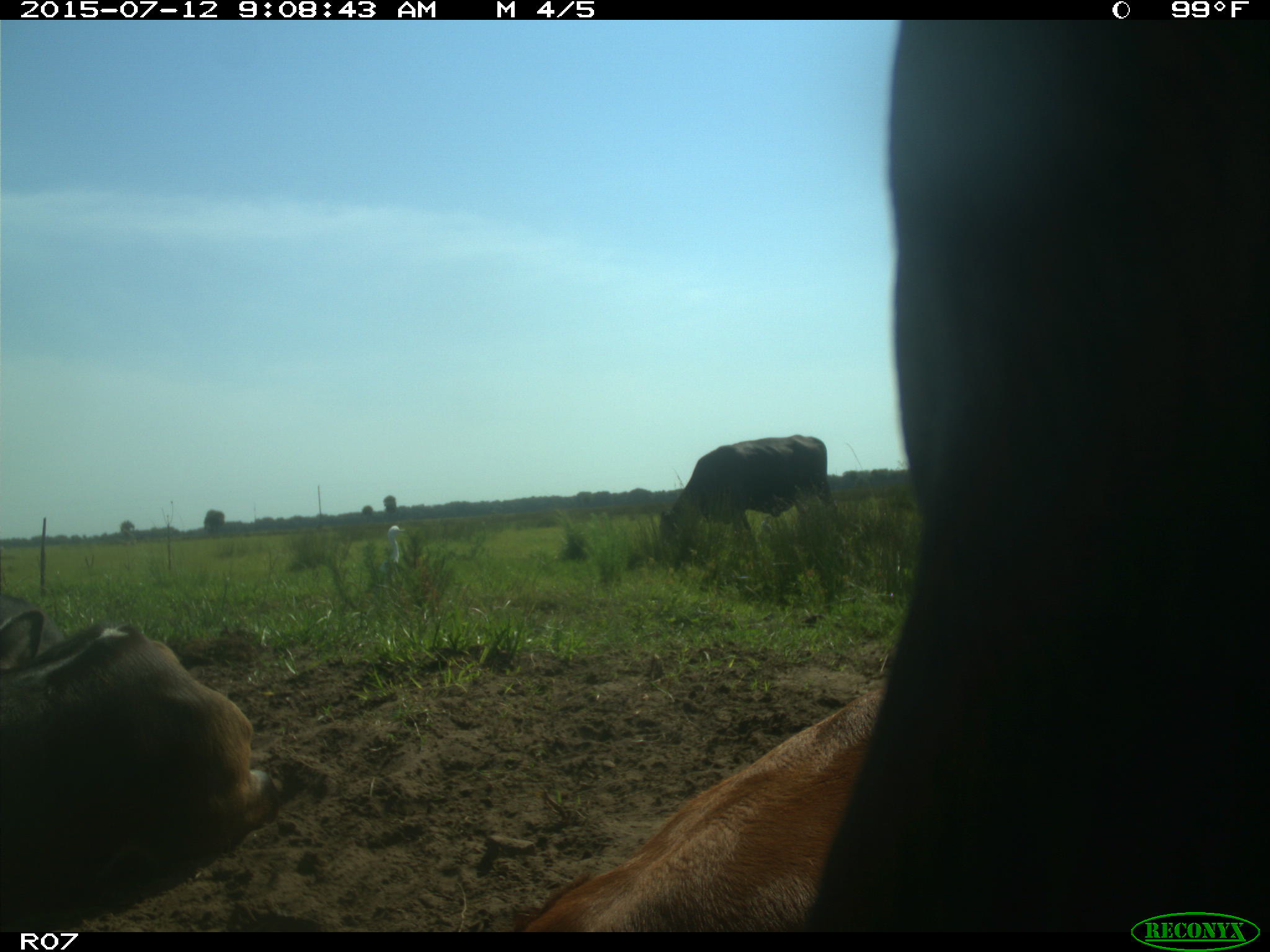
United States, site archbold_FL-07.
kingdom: Animalia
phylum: Chordata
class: Mammalia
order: Artiodactyla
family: Bovidae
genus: Bos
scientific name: Bos taurus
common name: domestic cow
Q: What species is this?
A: Bos taurus (domestic cow).